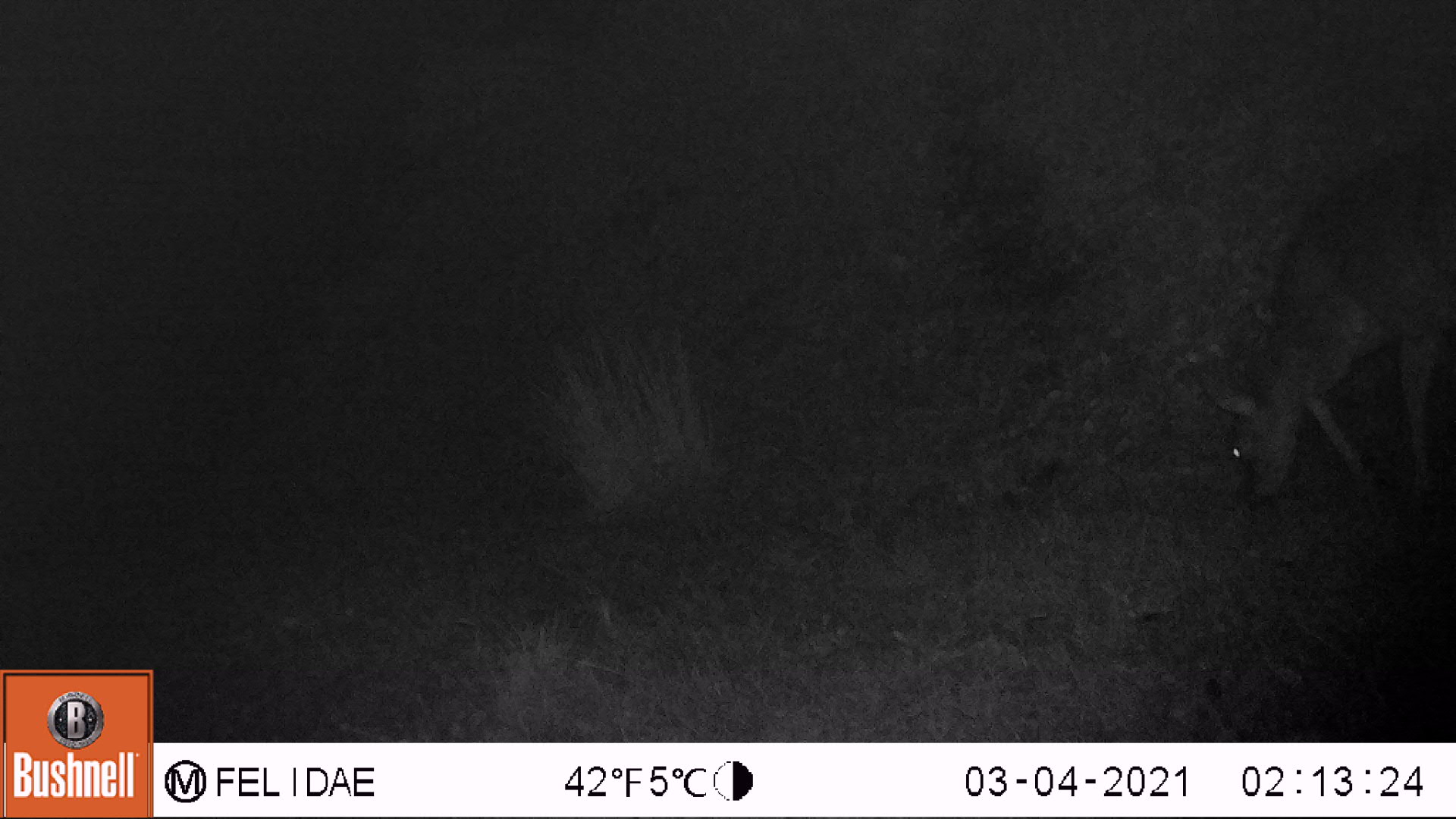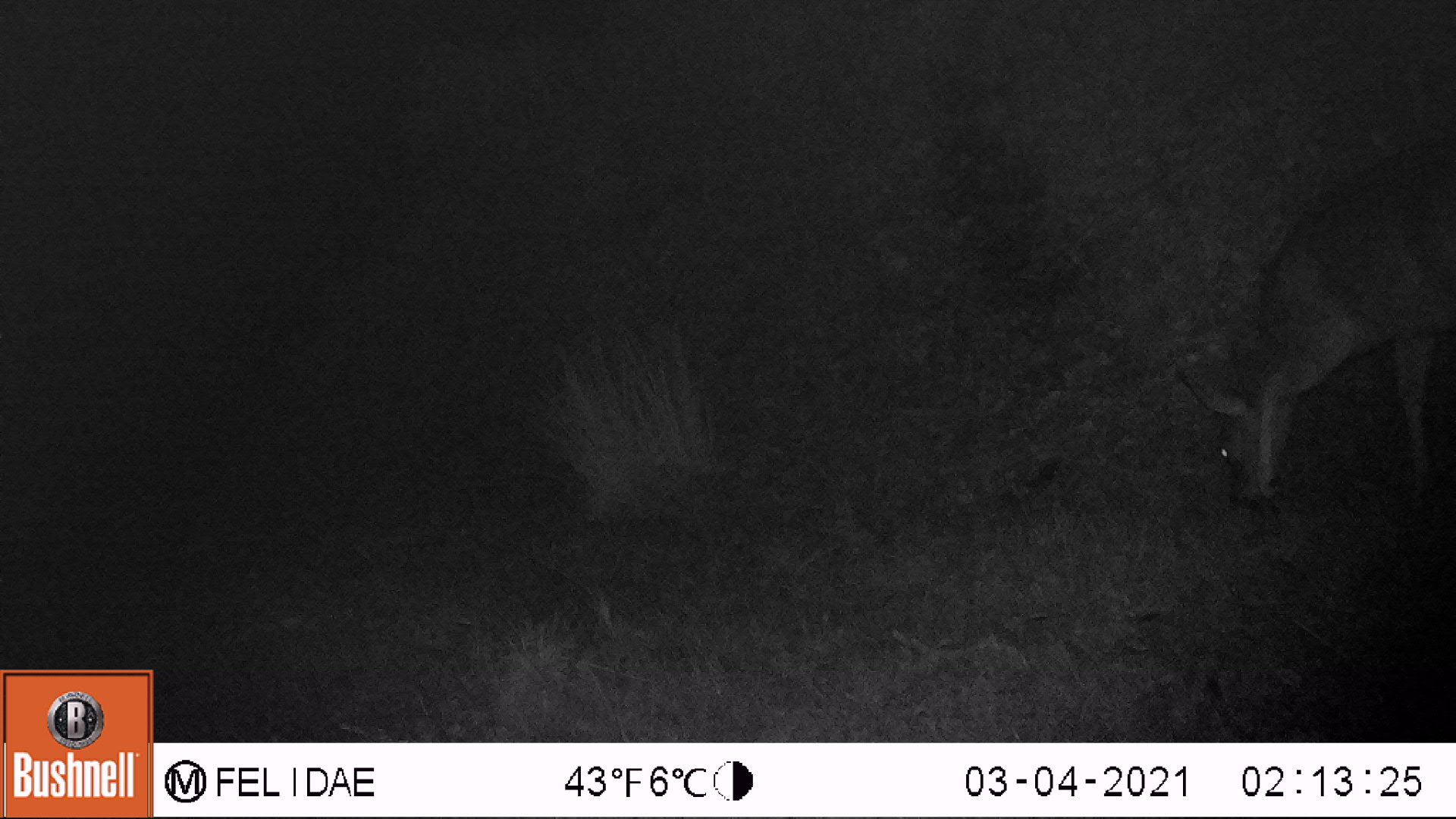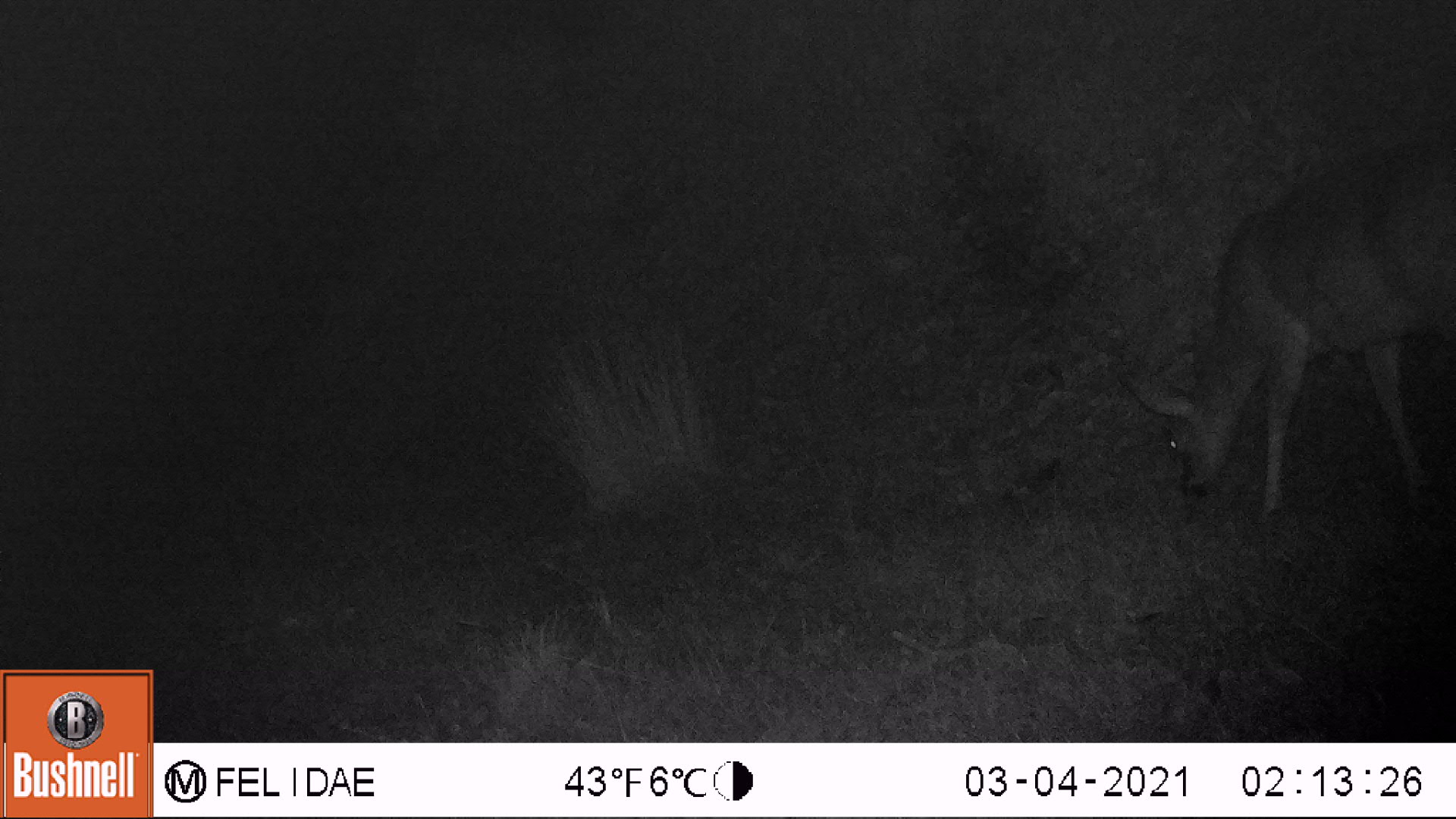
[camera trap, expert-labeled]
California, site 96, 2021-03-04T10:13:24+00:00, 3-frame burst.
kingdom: Animalia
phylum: Chordata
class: Mammalia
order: Artiodactyla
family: Cervidae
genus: Odocoileus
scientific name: Odocoileus hemionus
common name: mule deer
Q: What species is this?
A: Mule deer (Odocoileus hemionus).